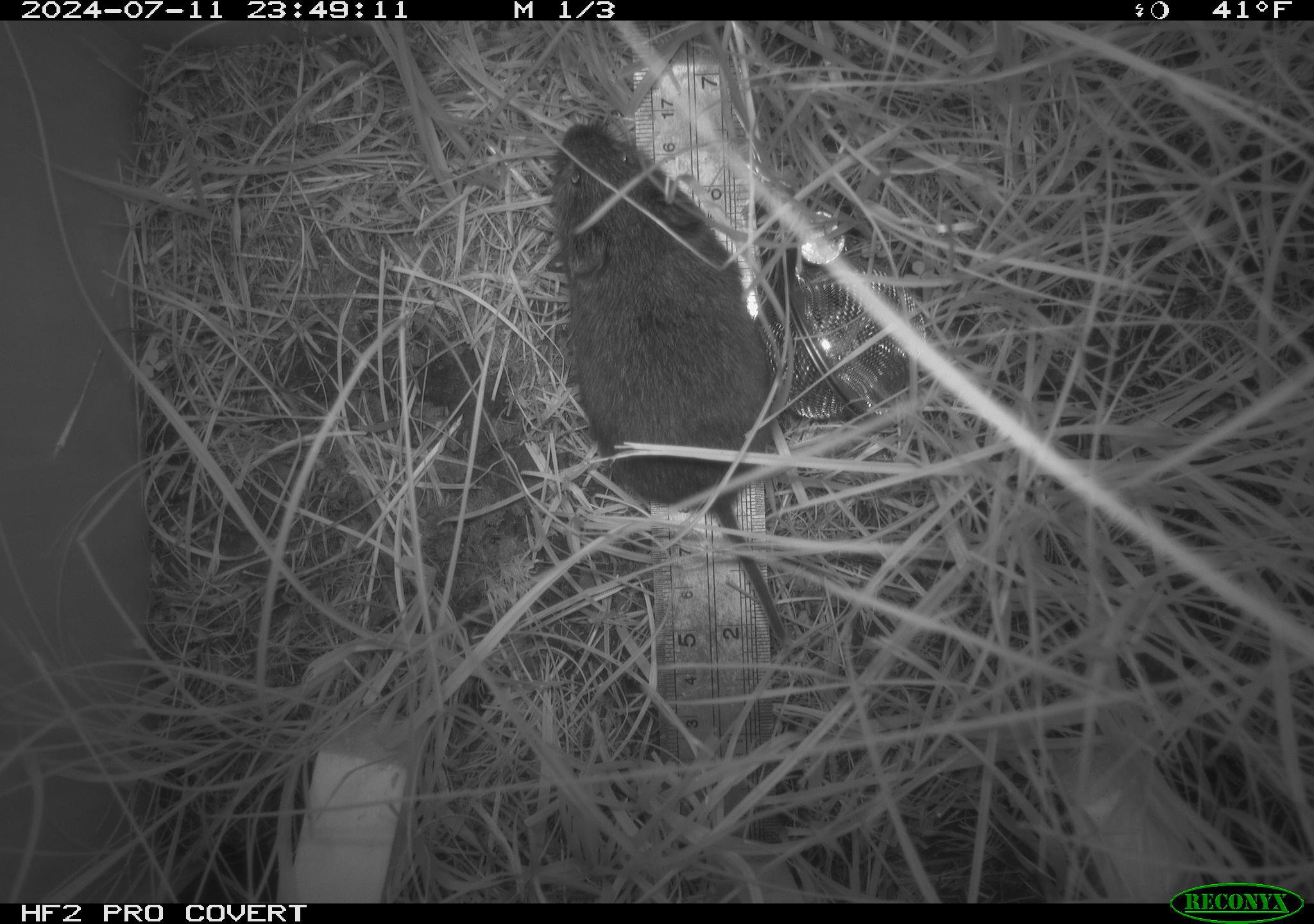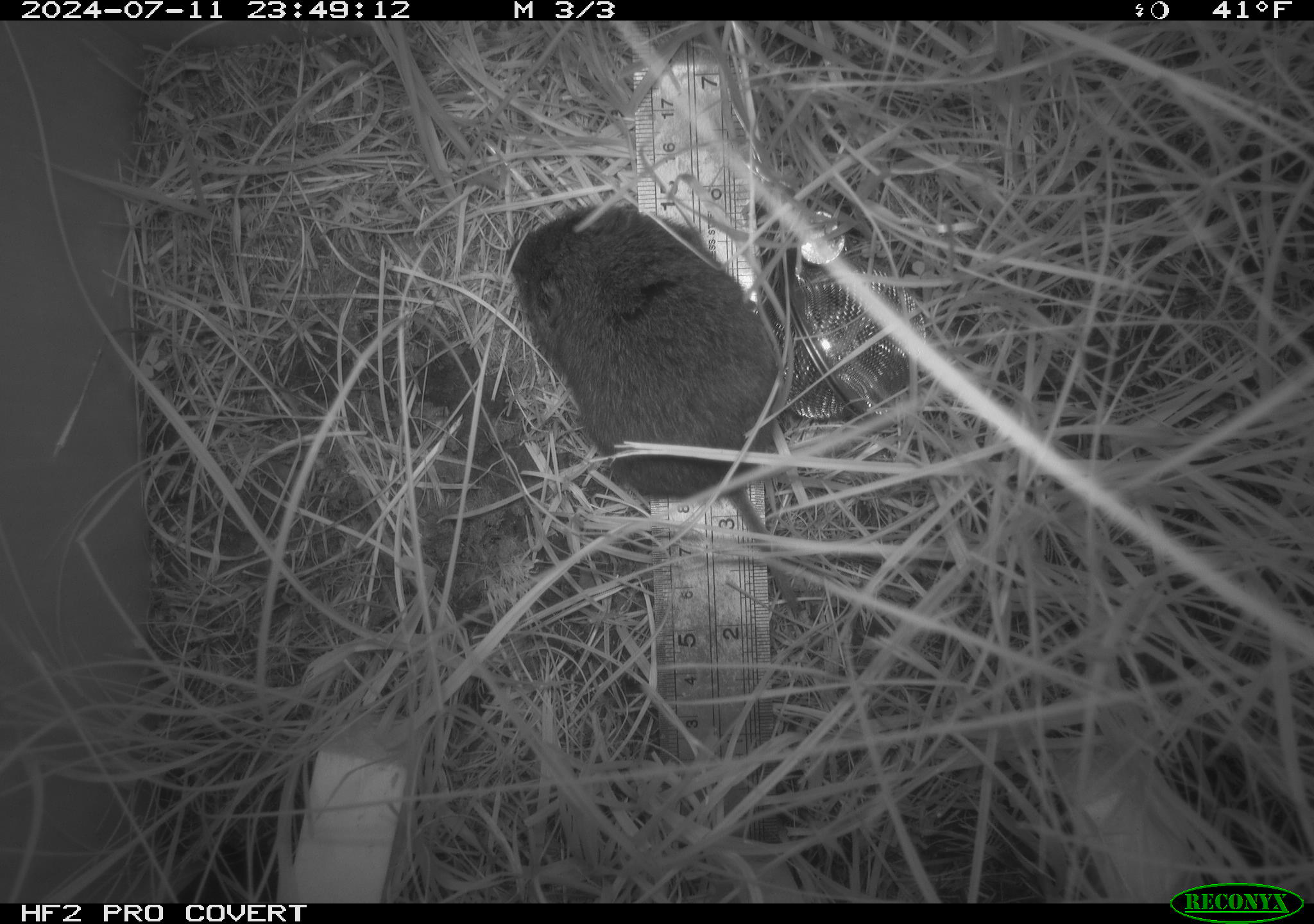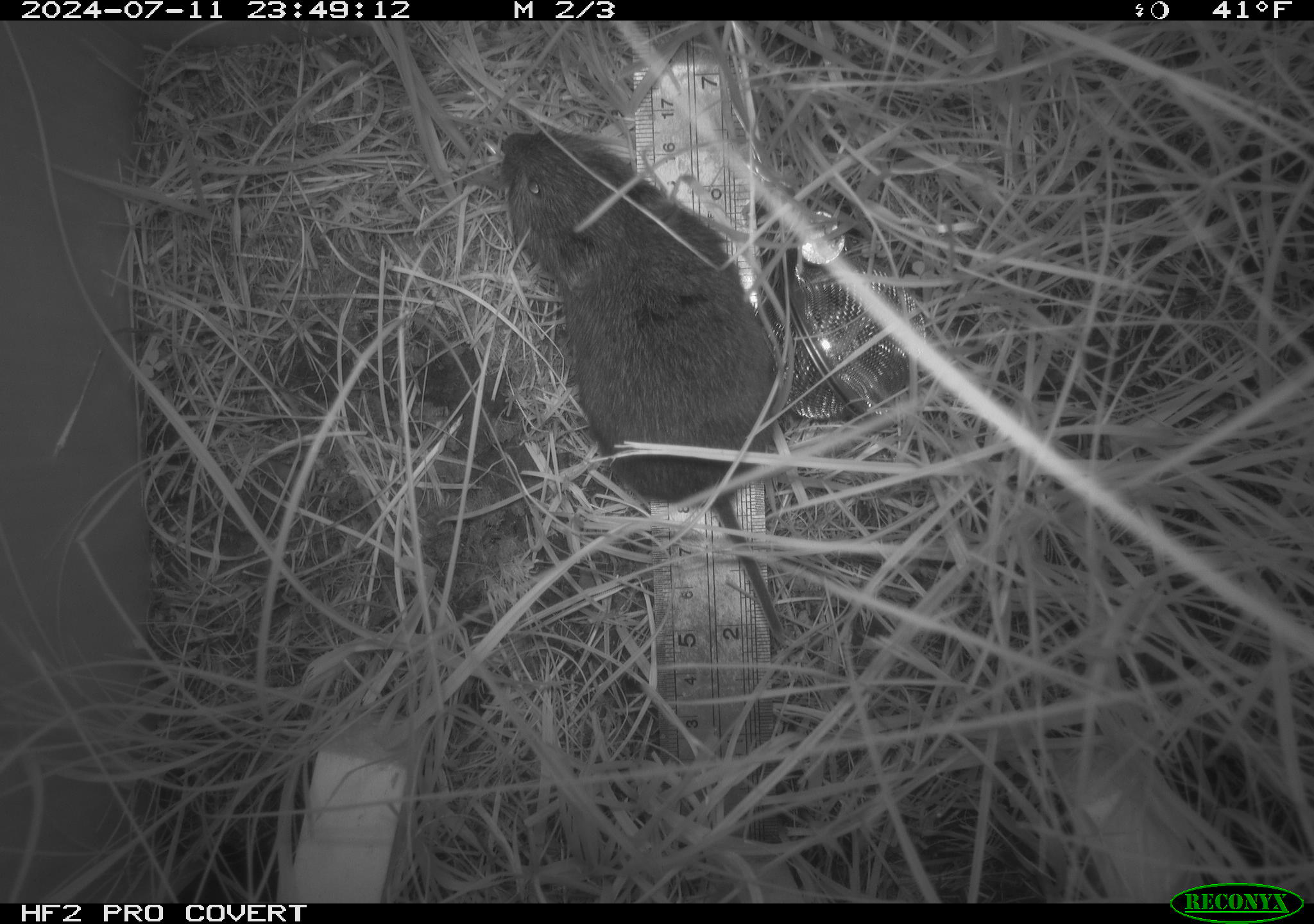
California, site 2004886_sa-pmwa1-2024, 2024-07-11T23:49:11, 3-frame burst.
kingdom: Animalia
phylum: Chordata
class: Mammalia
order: Rodentia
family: Cricetidae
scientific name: Arvicolinae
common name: voles, lemmings, and muskrats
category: arvicolinae subfamily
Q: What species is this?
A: Arvicolinae subfamily (voles, lemmings, and muskrats) (Arvicolinae).